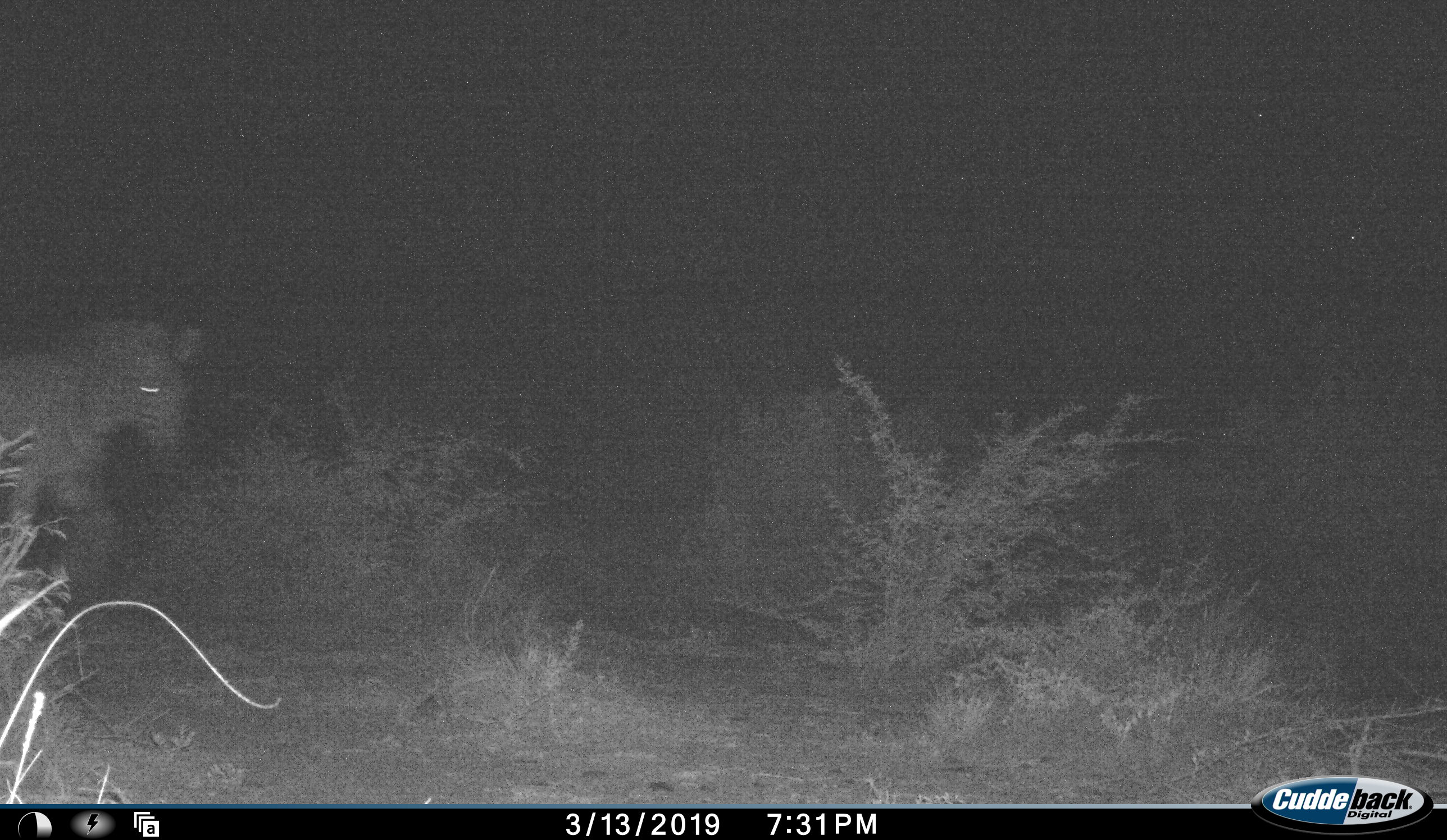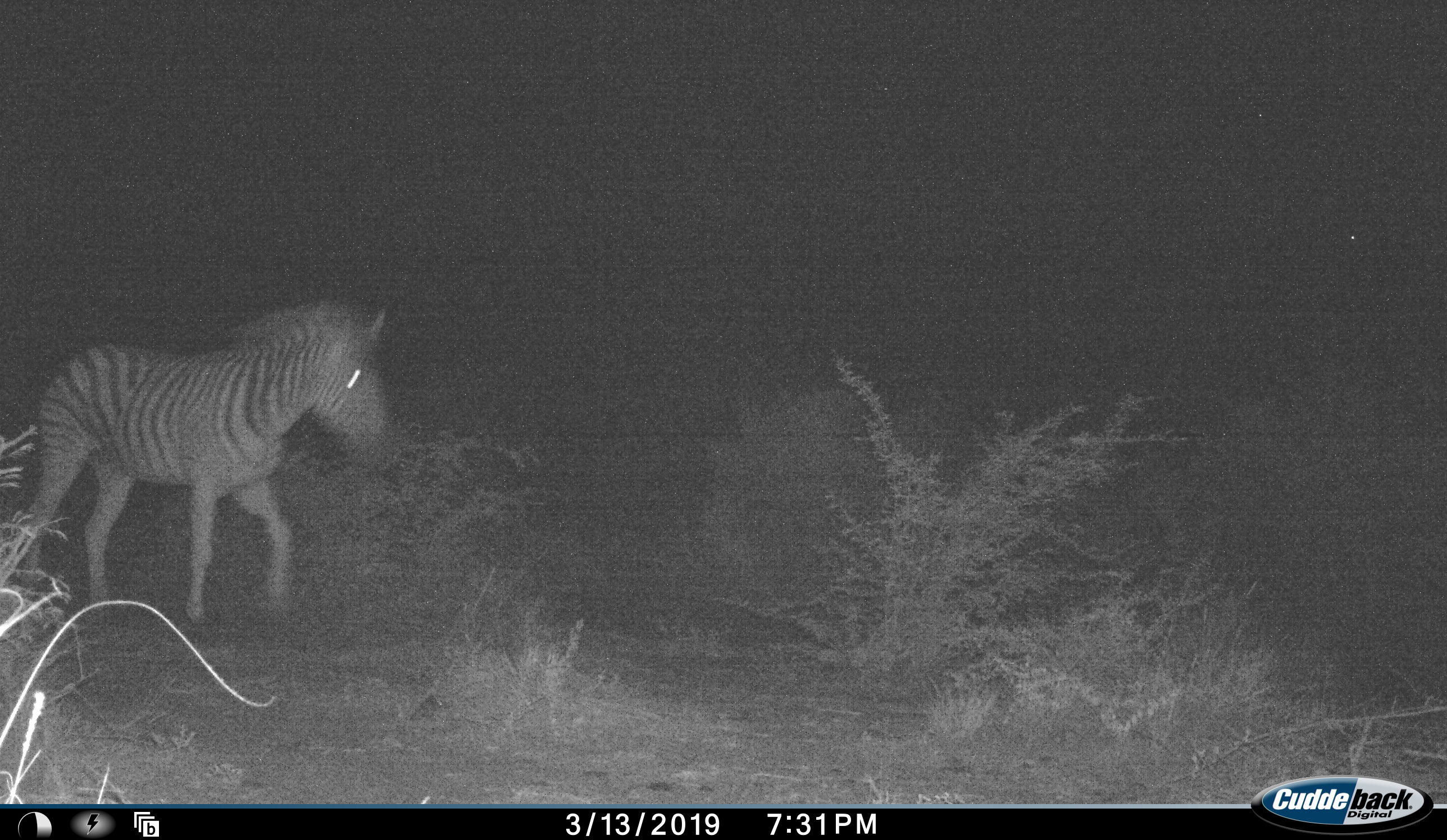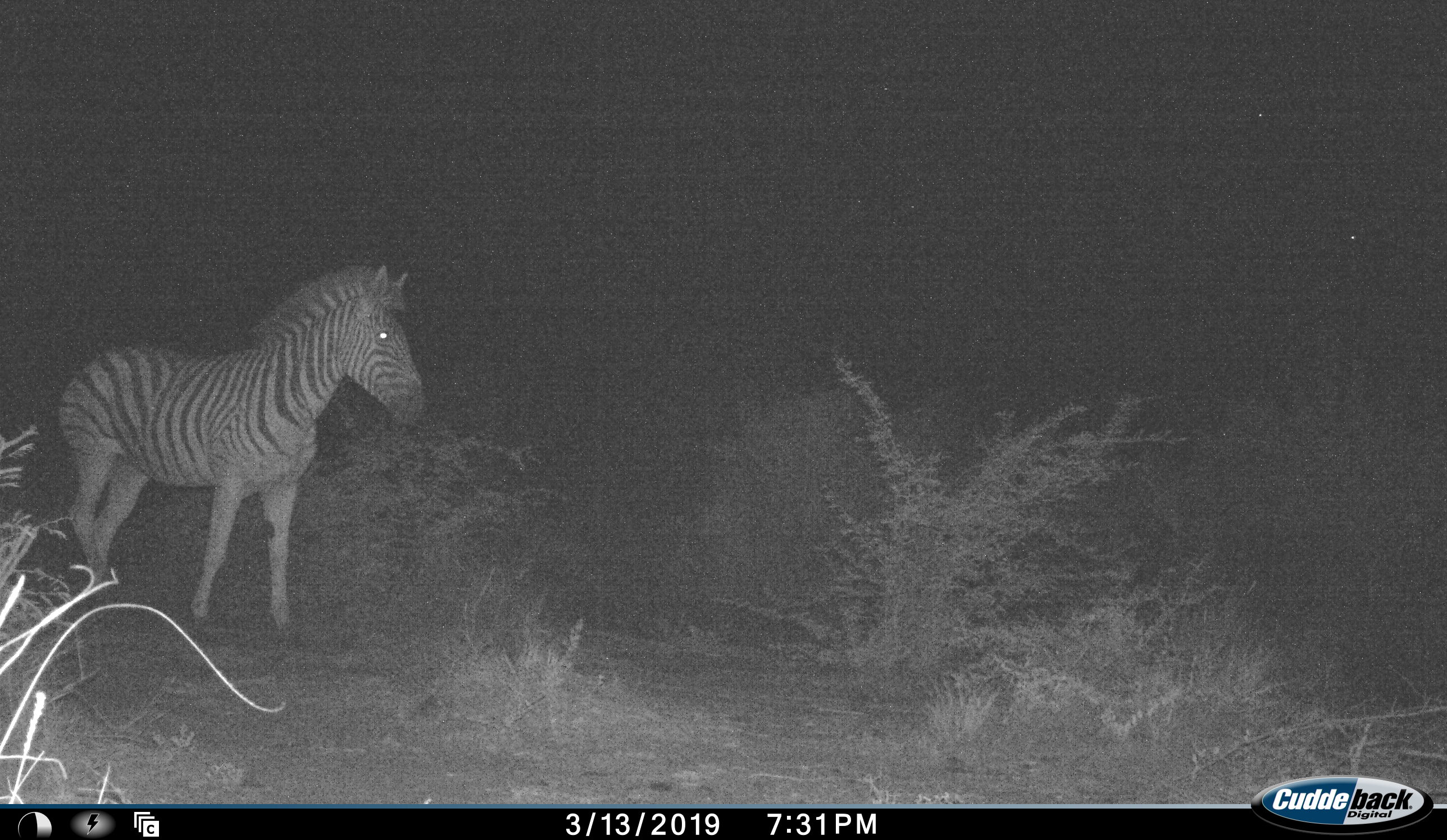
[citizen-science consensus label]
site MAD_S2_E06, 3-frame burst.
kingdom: Animalia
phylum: Chordata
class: Mammalia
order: Perissodactyla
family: Equidae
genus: Equus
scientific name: Equus quagga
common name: plains zebra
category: zebraplains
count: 1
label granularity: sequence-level